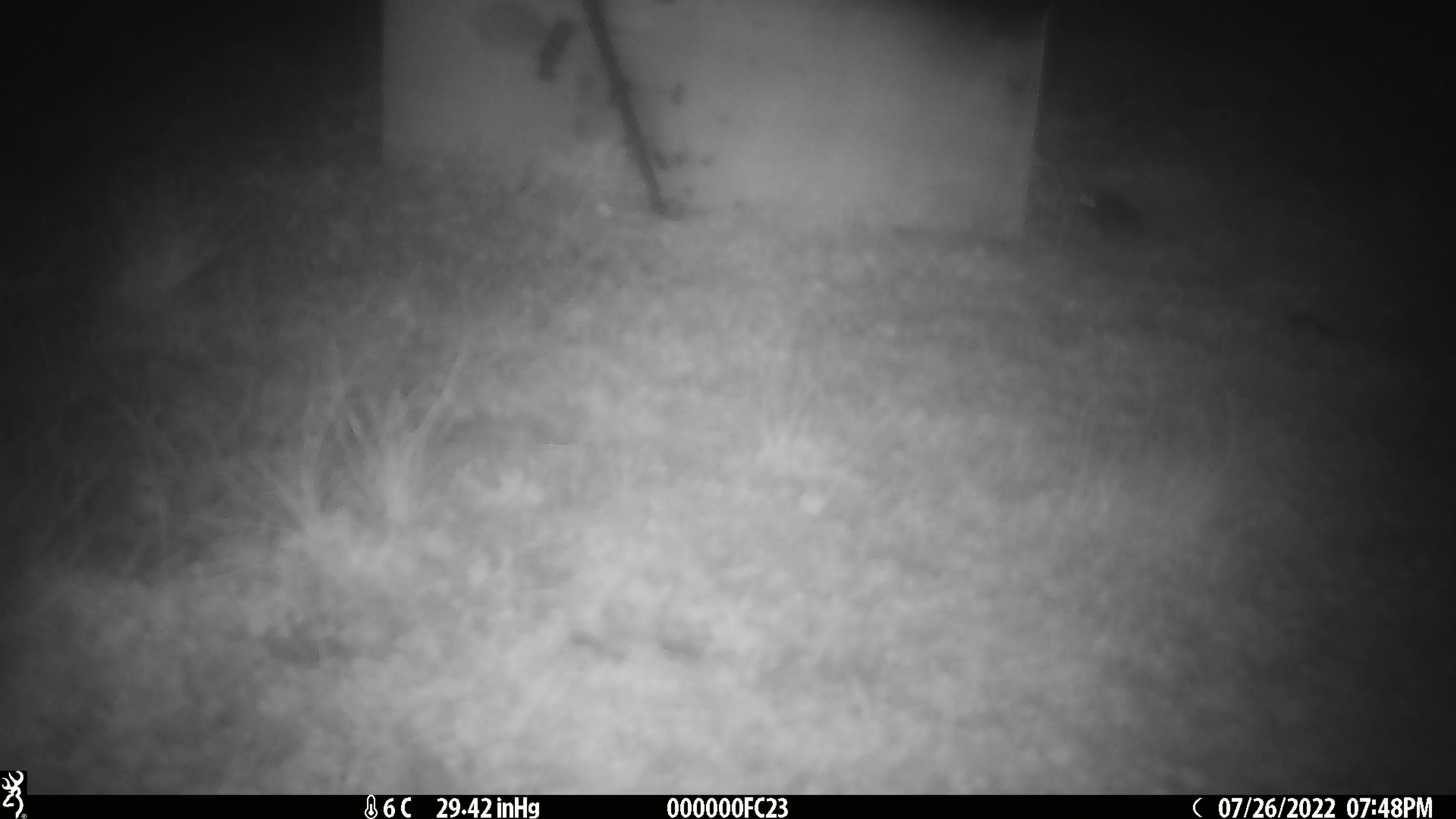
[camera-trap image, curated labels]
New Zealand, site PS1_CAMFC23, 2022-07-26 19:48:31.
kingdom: Animalia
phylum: Chordata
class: Mammalia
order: Rodentia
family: Muridae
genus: Mus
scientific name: Mus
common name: mouse